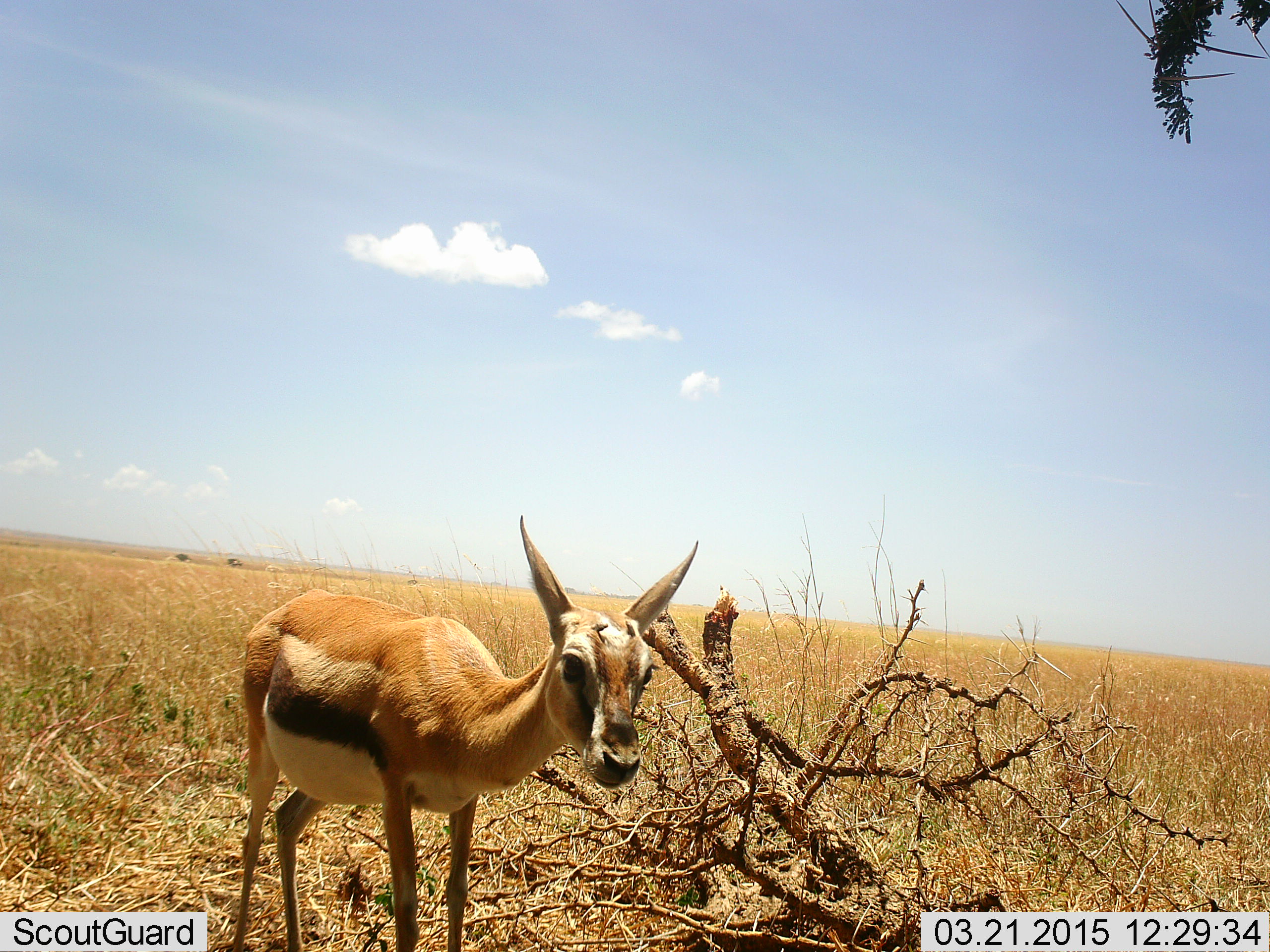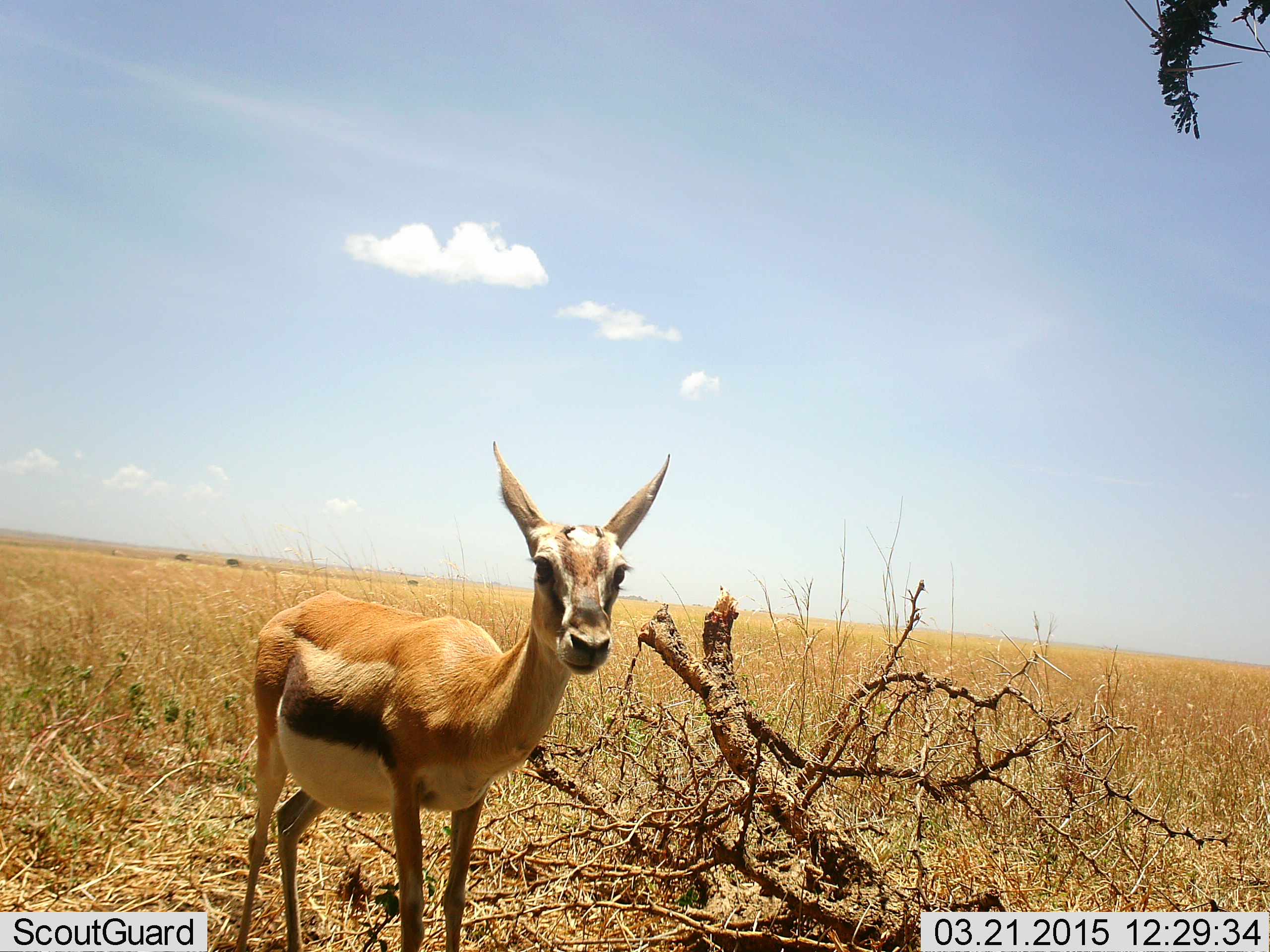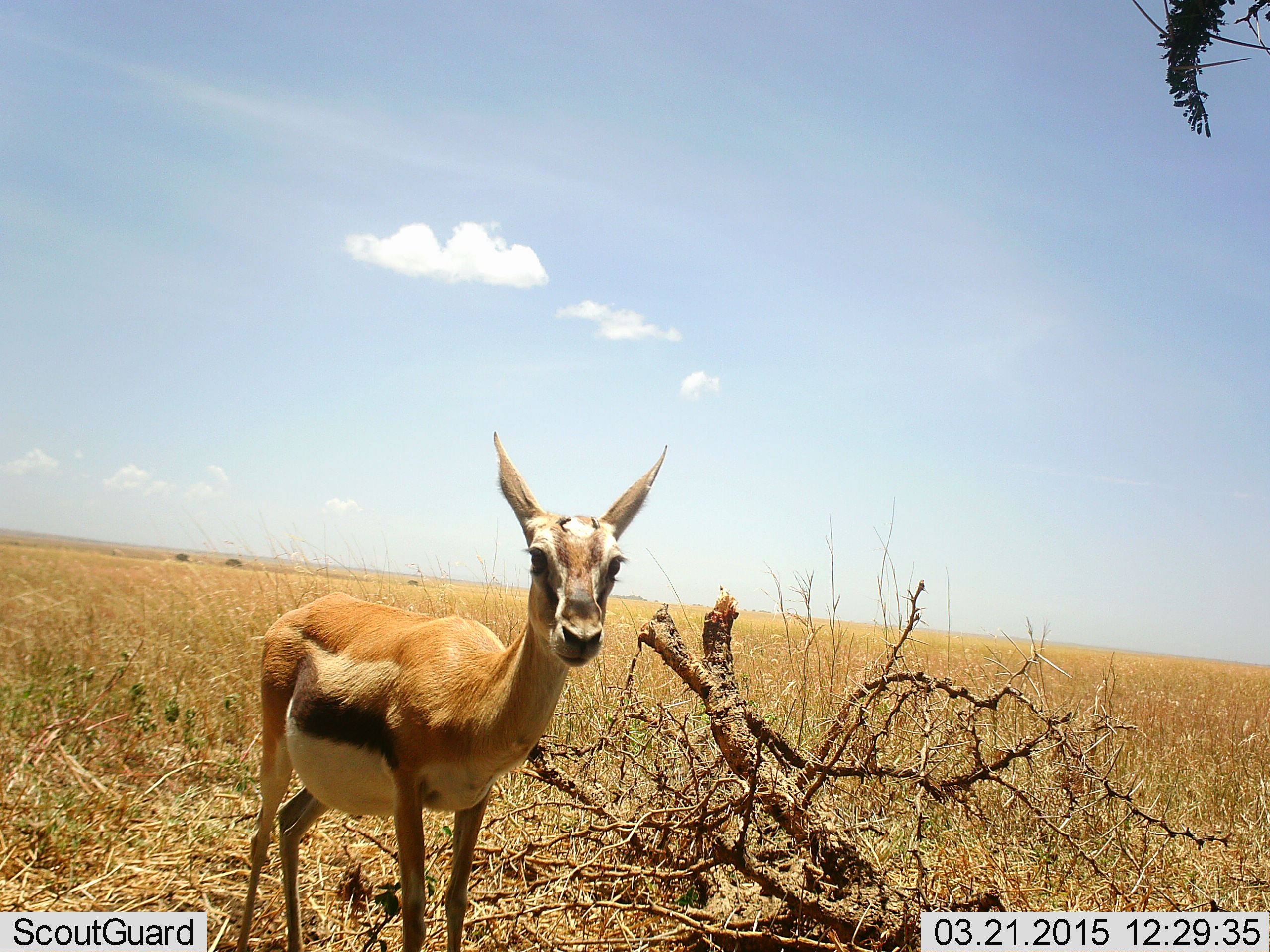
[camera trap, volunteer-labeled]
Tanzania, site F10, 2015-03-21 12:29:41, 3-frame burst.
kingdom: Animalia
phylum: Chordata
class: Mammalia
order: Artiodactyla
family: Bovidae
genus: Eudorcas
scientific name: Eudorcas thomsonii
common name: thomson's gazelle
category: gazellethomsons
Gazellethomsons (thomson's gazelle) (Eudorcas thomsonii), count 1. Behavior (volunteer vote fractions): standing 100%, resting 0%, moving 0%, interacting 0%. Young present (vote fraction): 0%. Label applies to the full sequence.